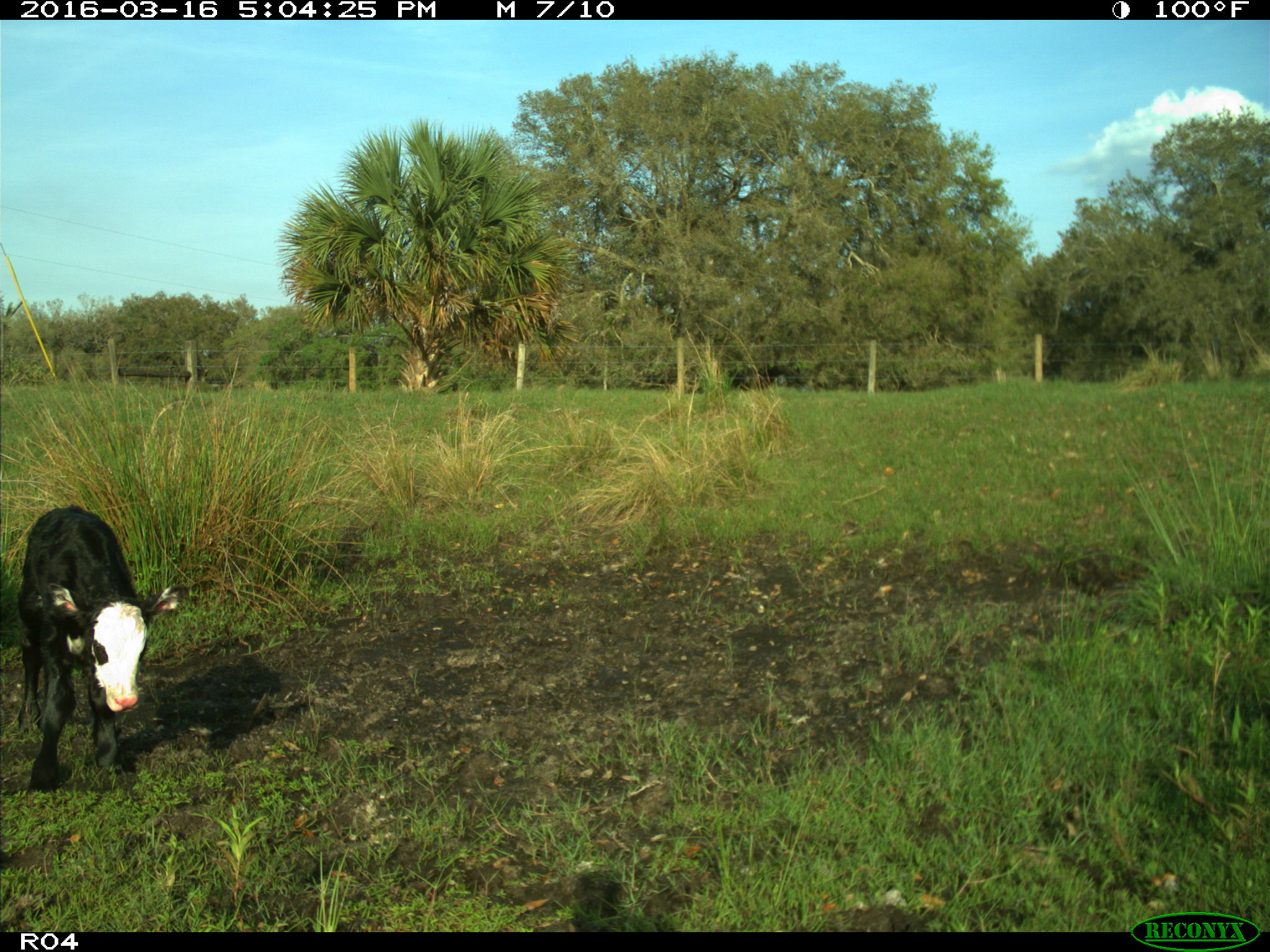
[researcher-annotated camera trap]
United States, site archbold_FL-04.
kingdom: Animalia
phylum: Chordata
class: Mammalia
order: Artiodactyla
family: Bovidae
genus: Bos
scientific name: Bos taurus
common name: domestic cow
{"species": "Bos taurus (domestic cow)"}